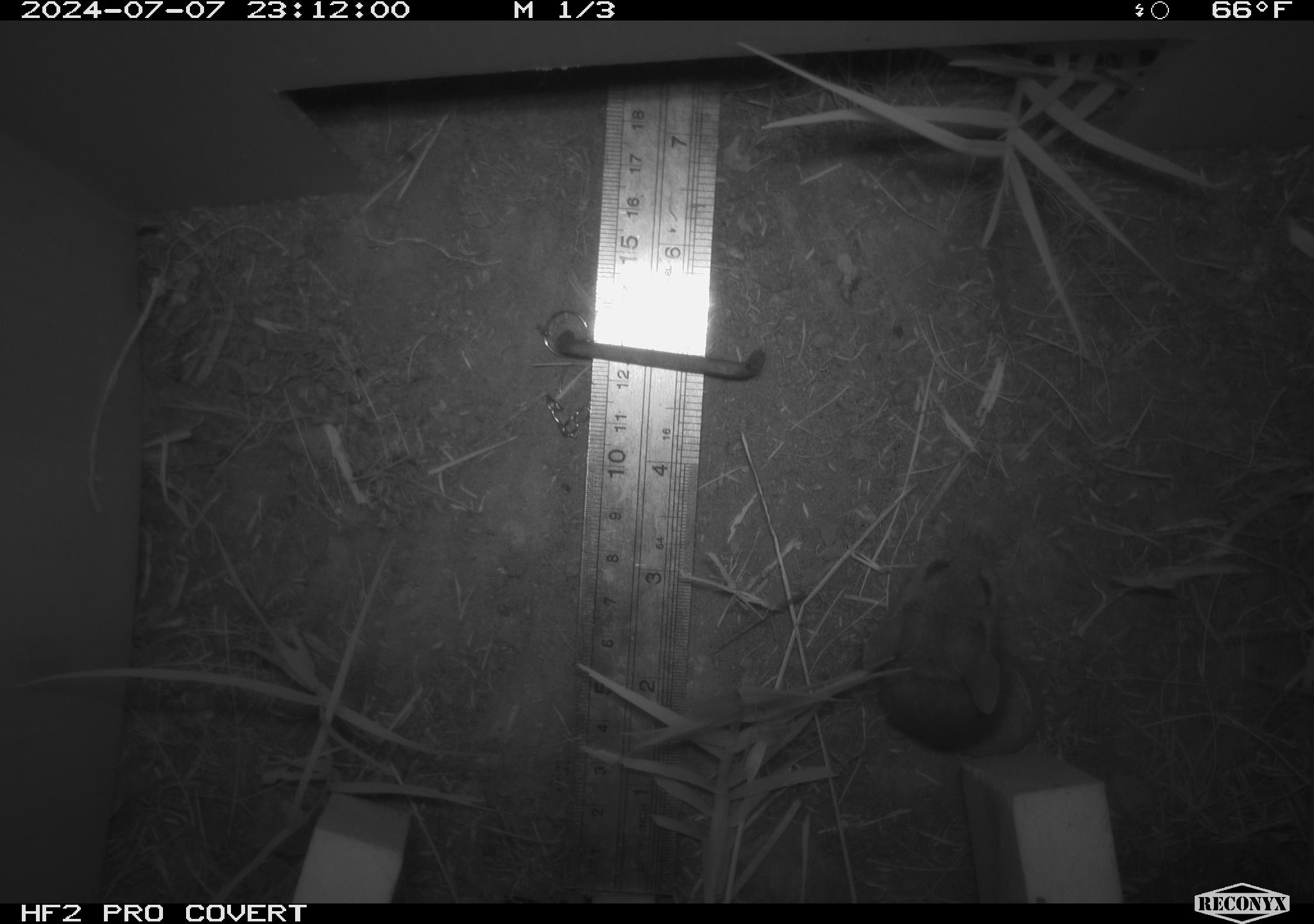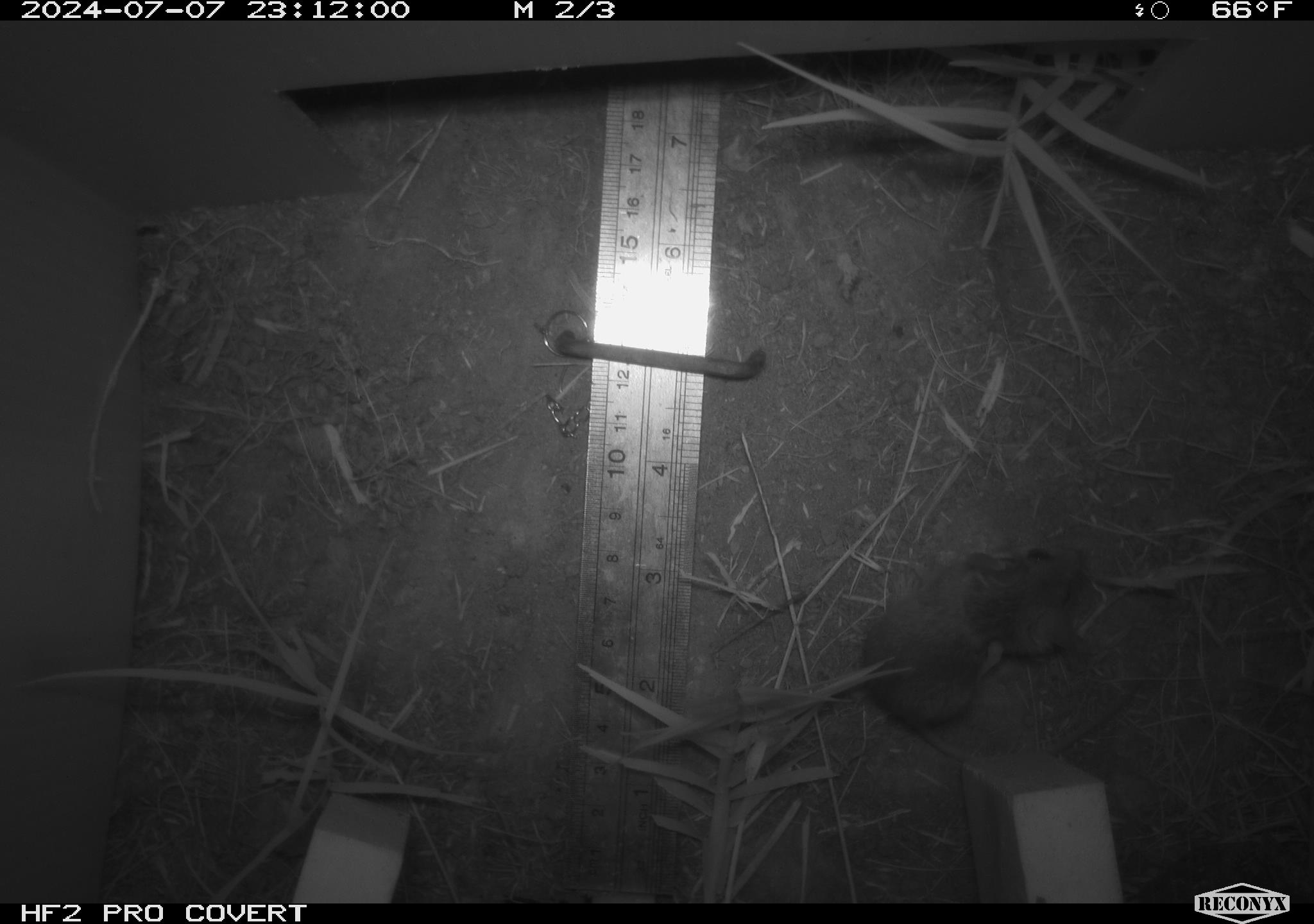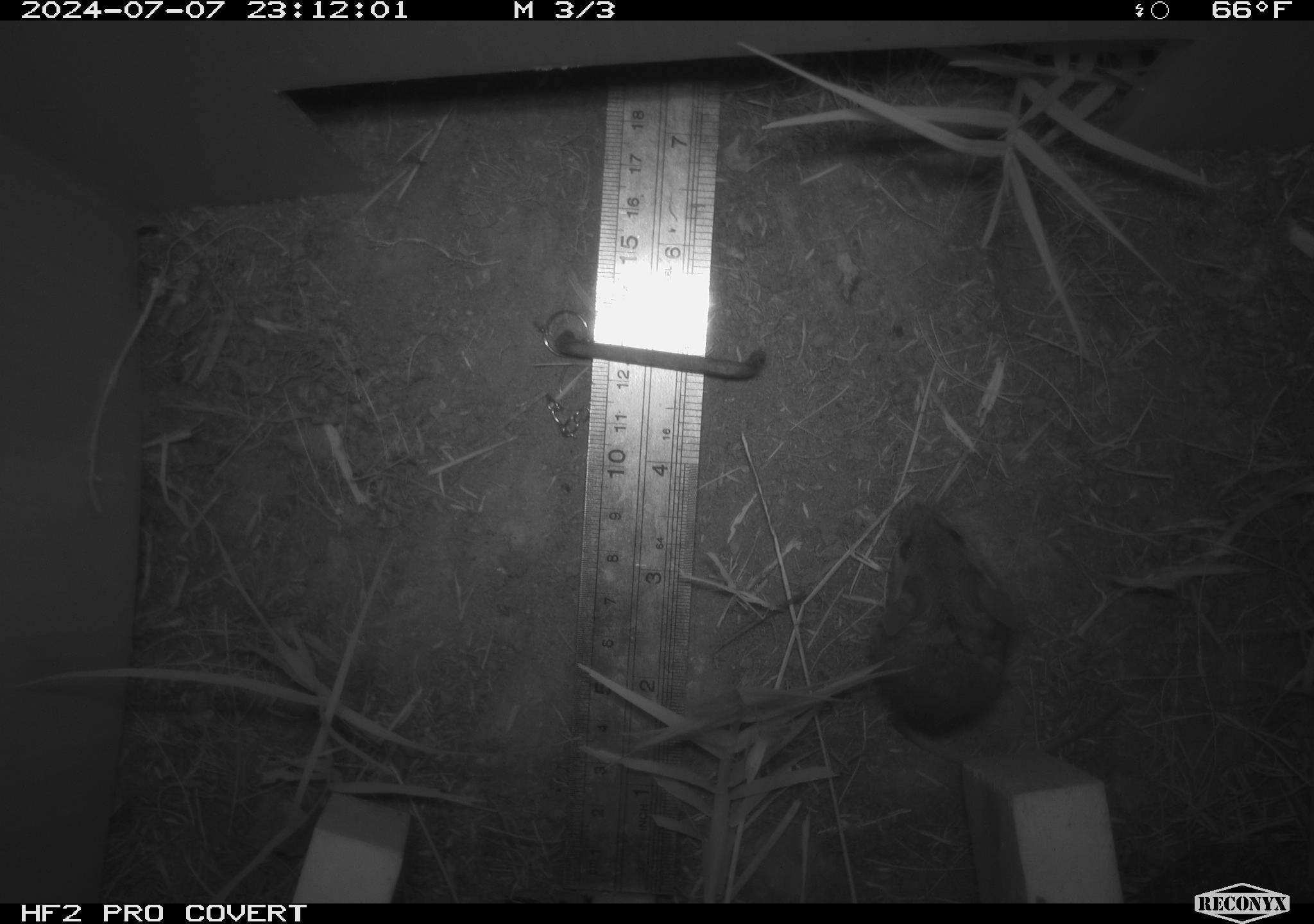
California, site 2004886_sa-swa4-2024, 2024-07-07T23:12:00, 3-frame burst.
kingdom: Animalia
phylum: Chordata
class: Mammalia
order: Rodentia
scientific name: Rodentia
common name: mouse species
Mouse species (Rodentia).